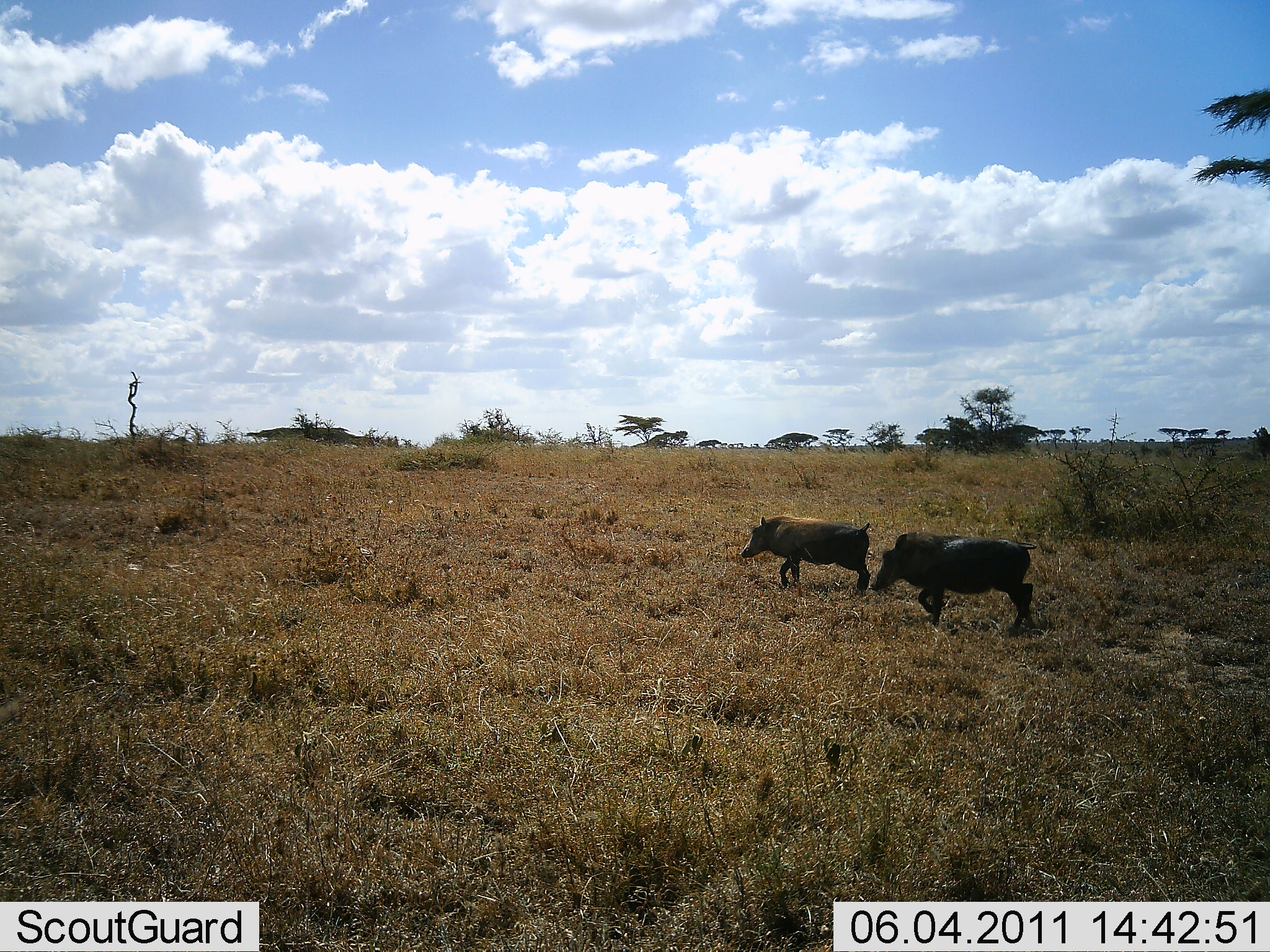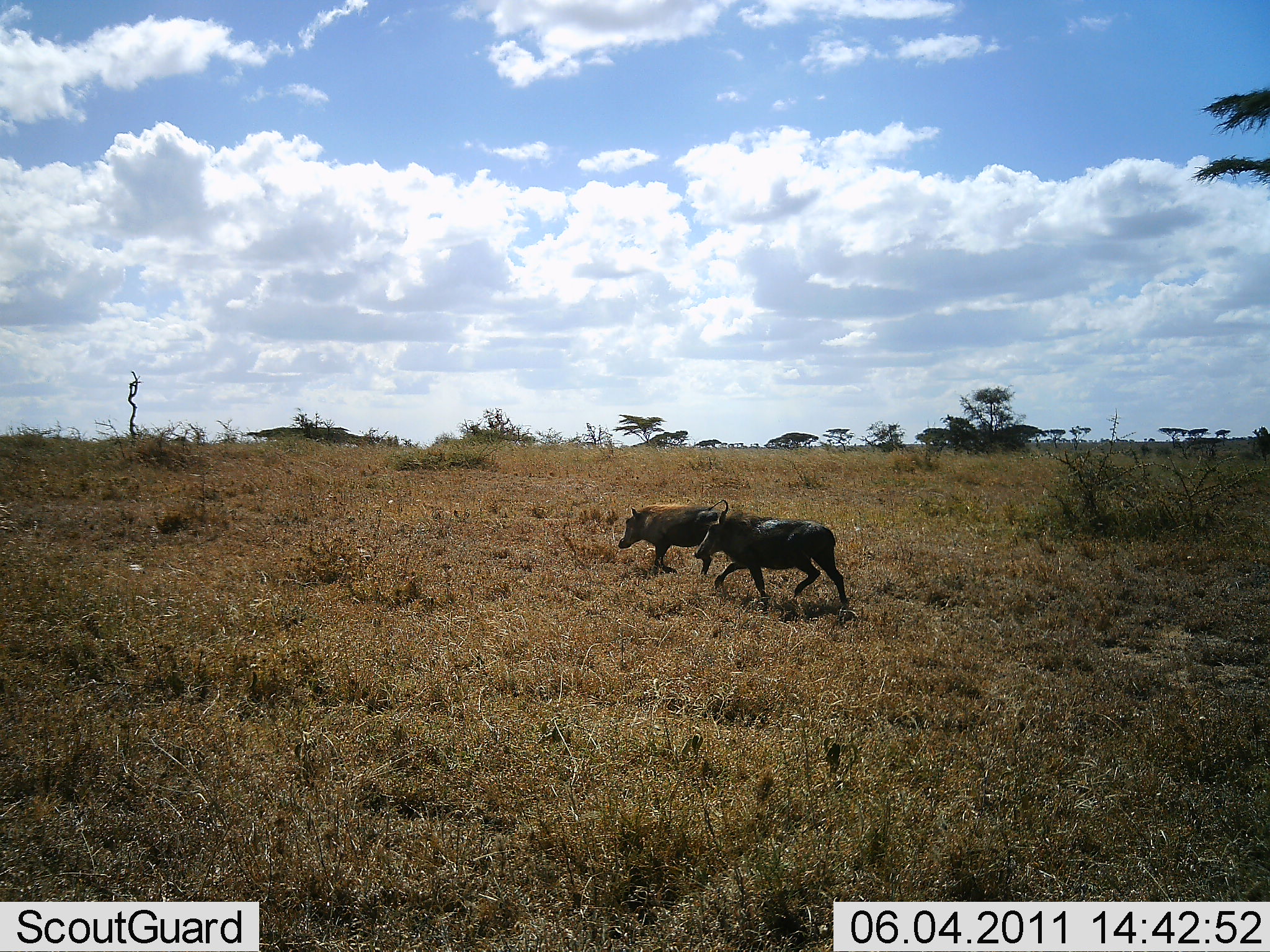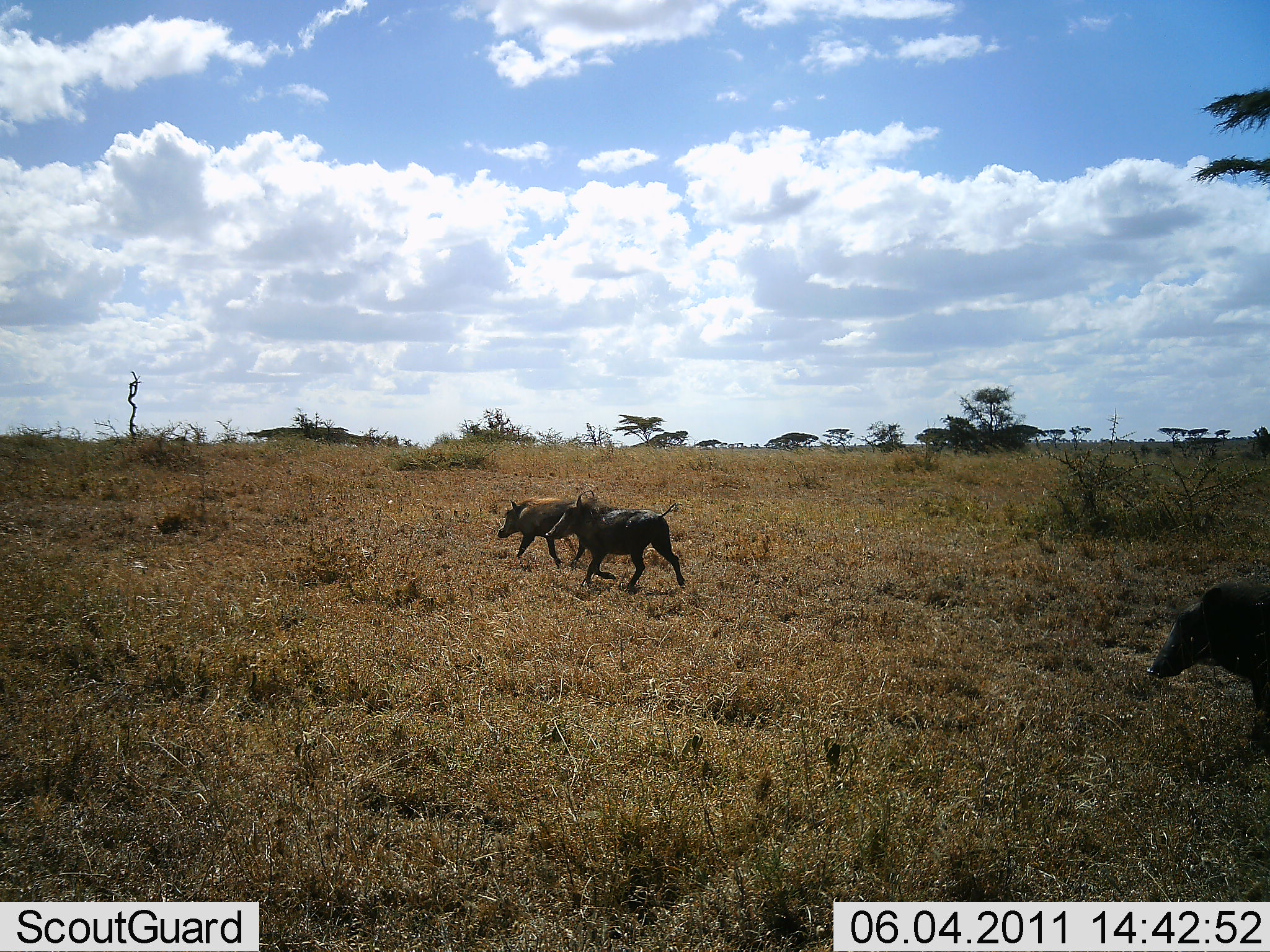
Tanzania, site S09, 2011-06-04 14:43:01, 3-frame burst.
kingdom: Animalia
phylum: Chordata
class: Mammalia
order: Artiodactyla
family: Suidae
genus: Phacochoerus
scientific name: Phacochoerus africanus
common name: warthog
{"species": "warthog (Phacochoerus africanus)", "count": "3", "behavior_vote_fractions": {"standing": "0%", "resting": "0%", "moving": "100%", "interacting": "0%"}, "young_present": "0%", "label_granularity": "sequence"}